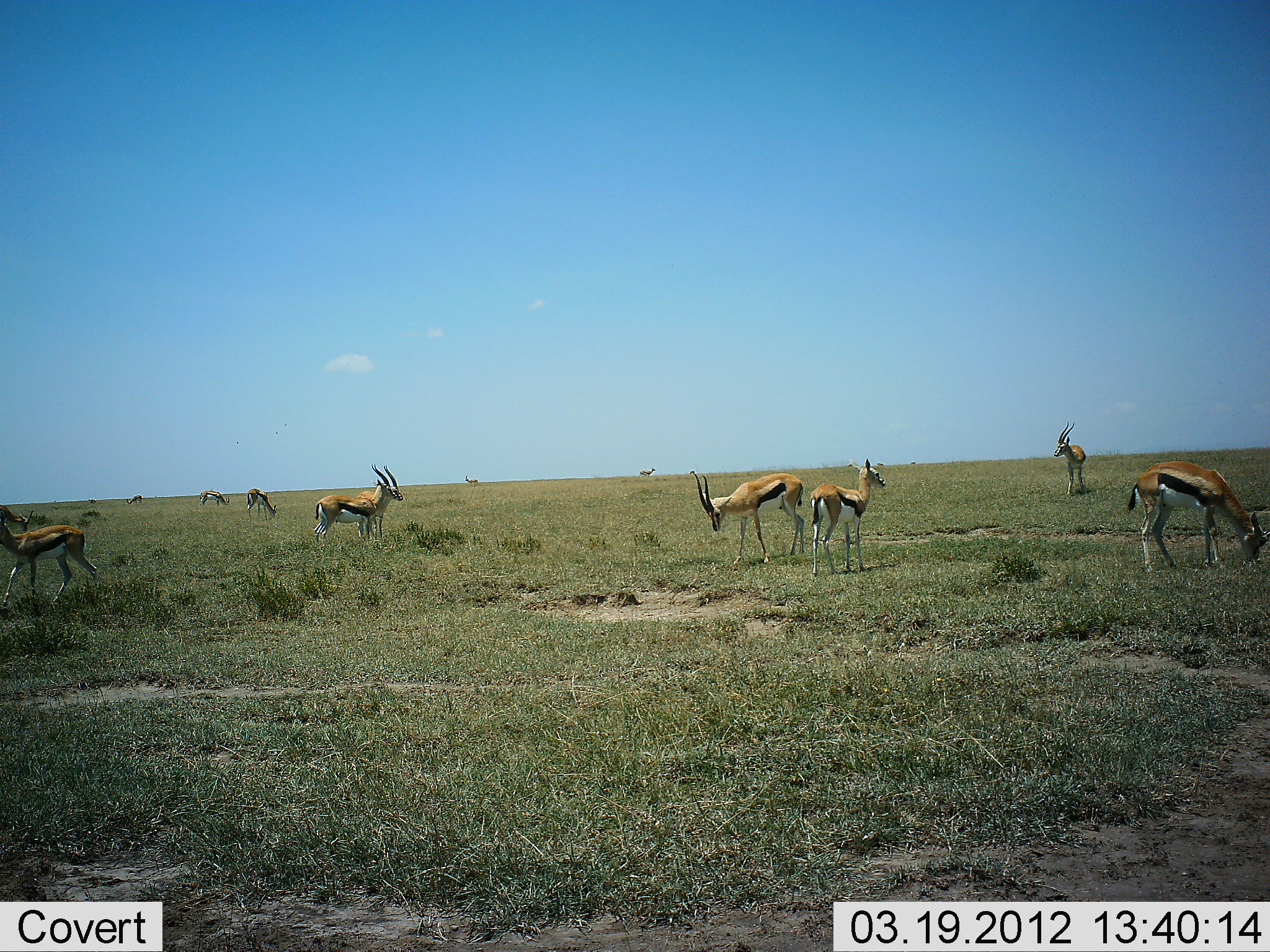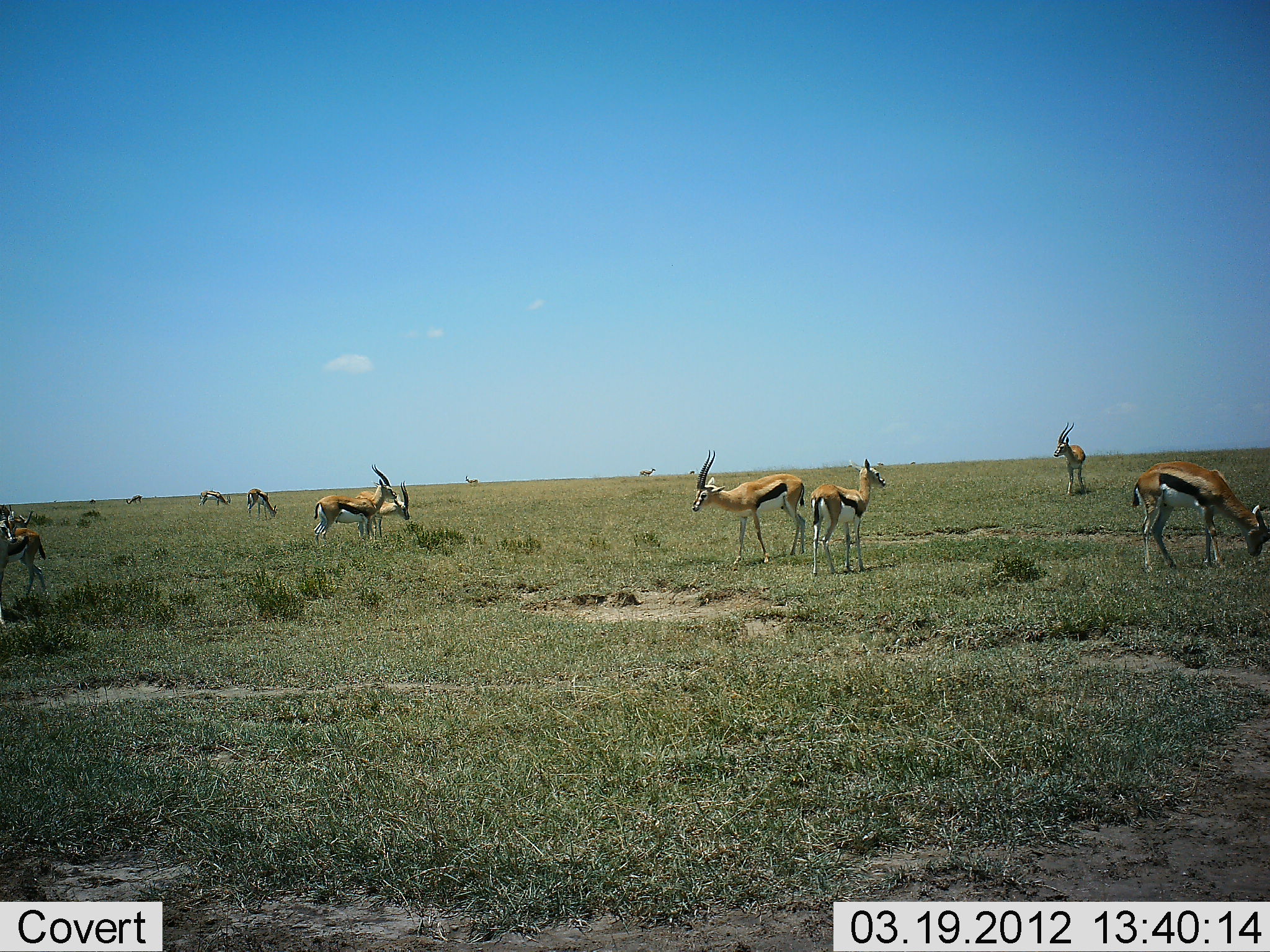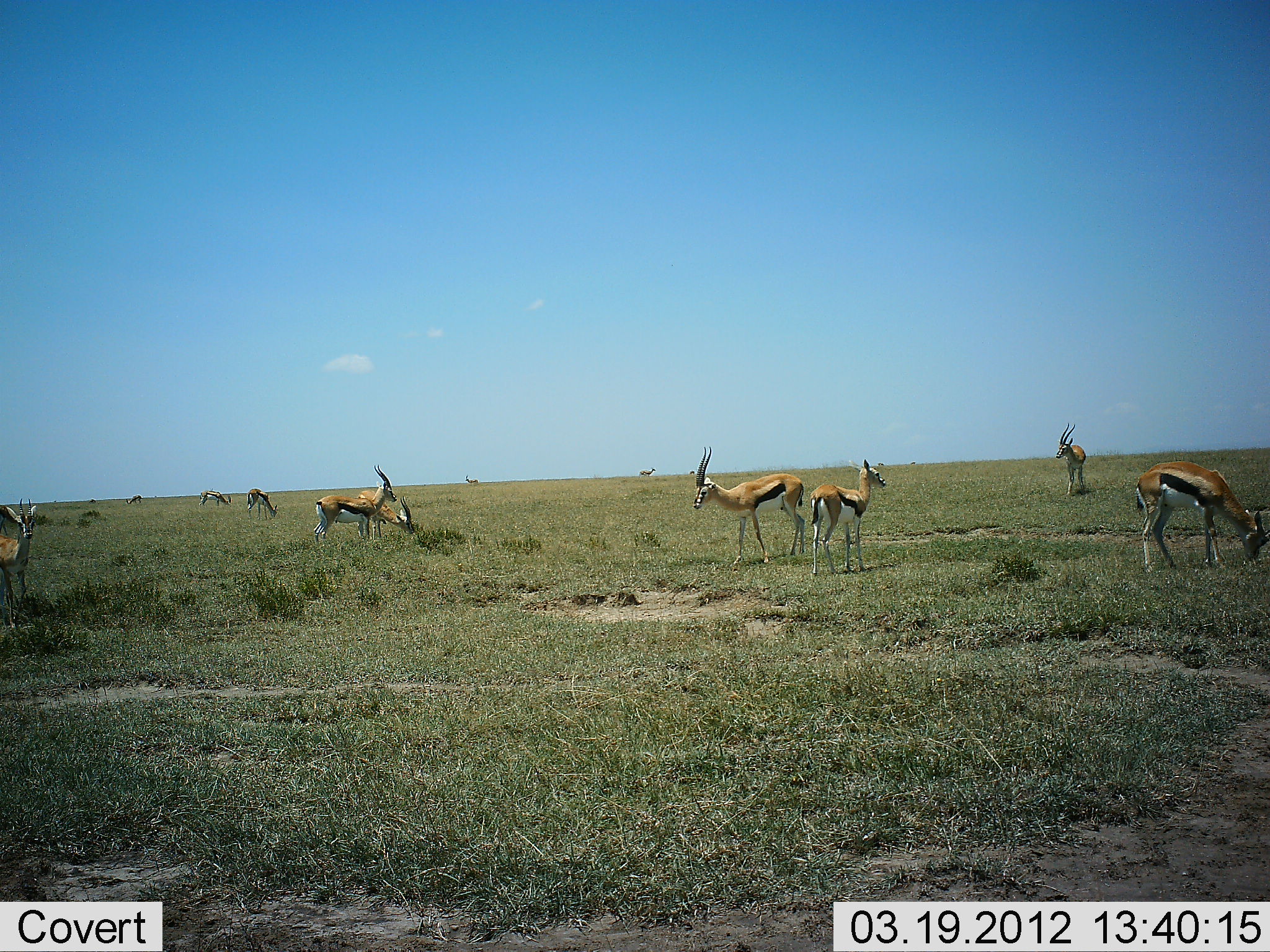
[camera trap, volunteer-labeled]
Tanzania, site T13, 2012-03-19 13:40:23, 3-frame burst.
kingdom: Animalia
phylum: Chordata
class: Mammalia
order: Artiodactyla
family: Bovidae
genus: Eudorcas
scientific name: Eudorcas thomsonii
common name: thomson's gazelle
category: gazellethomsons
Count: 11-50.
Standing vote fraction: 87%.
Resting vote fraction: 0%.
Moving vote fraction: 27%.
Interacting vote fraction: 0%.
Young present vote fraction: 20%.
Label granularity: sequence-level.